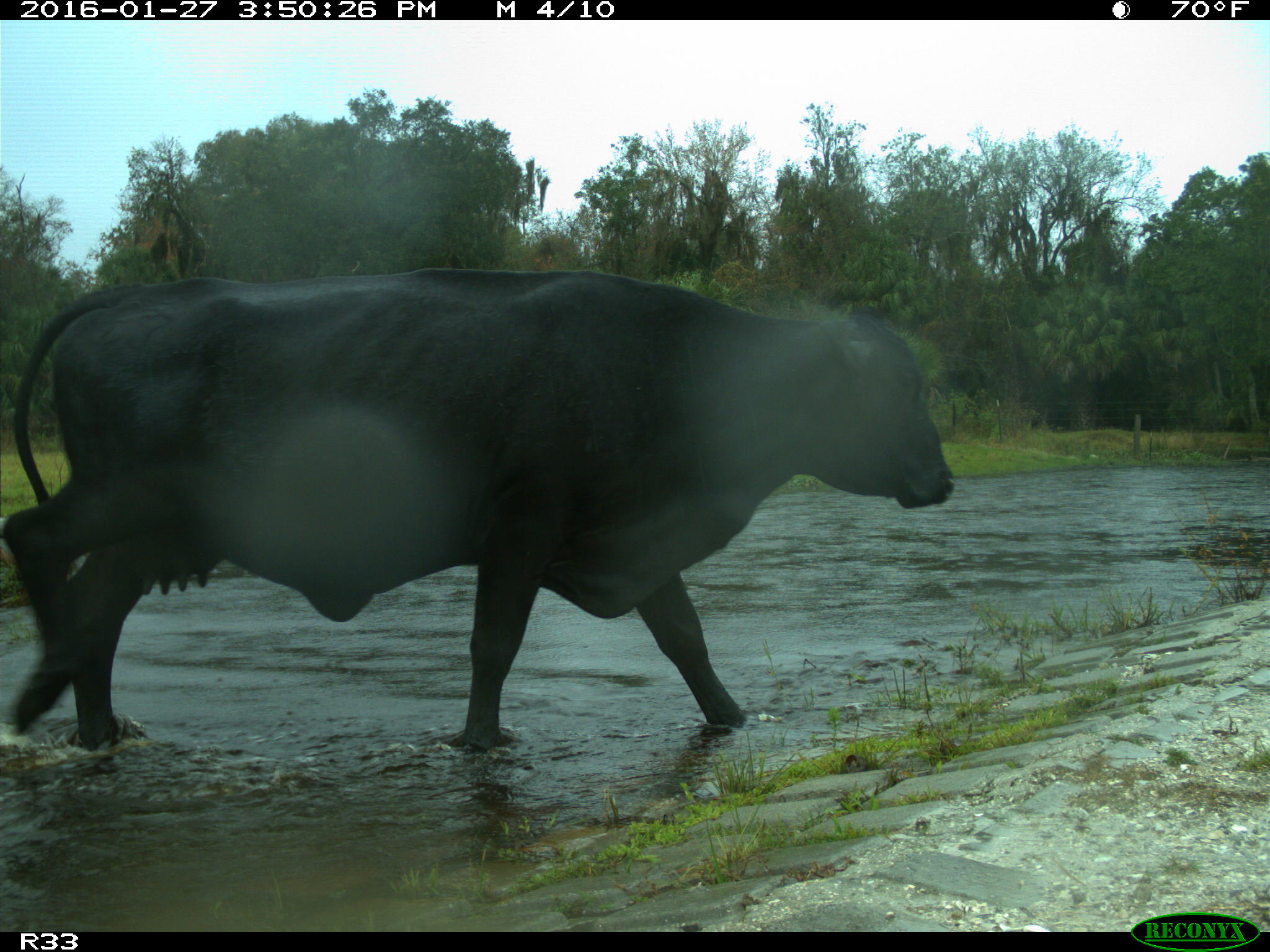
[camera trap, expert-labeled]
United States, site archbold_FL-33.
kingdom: Animalia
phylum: Chordata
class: Mammalia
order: Artiodactyla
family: Bovidae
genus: Bos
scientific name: Bos taurus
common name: domestic cow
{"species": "Bos taurus (domestic cow)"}